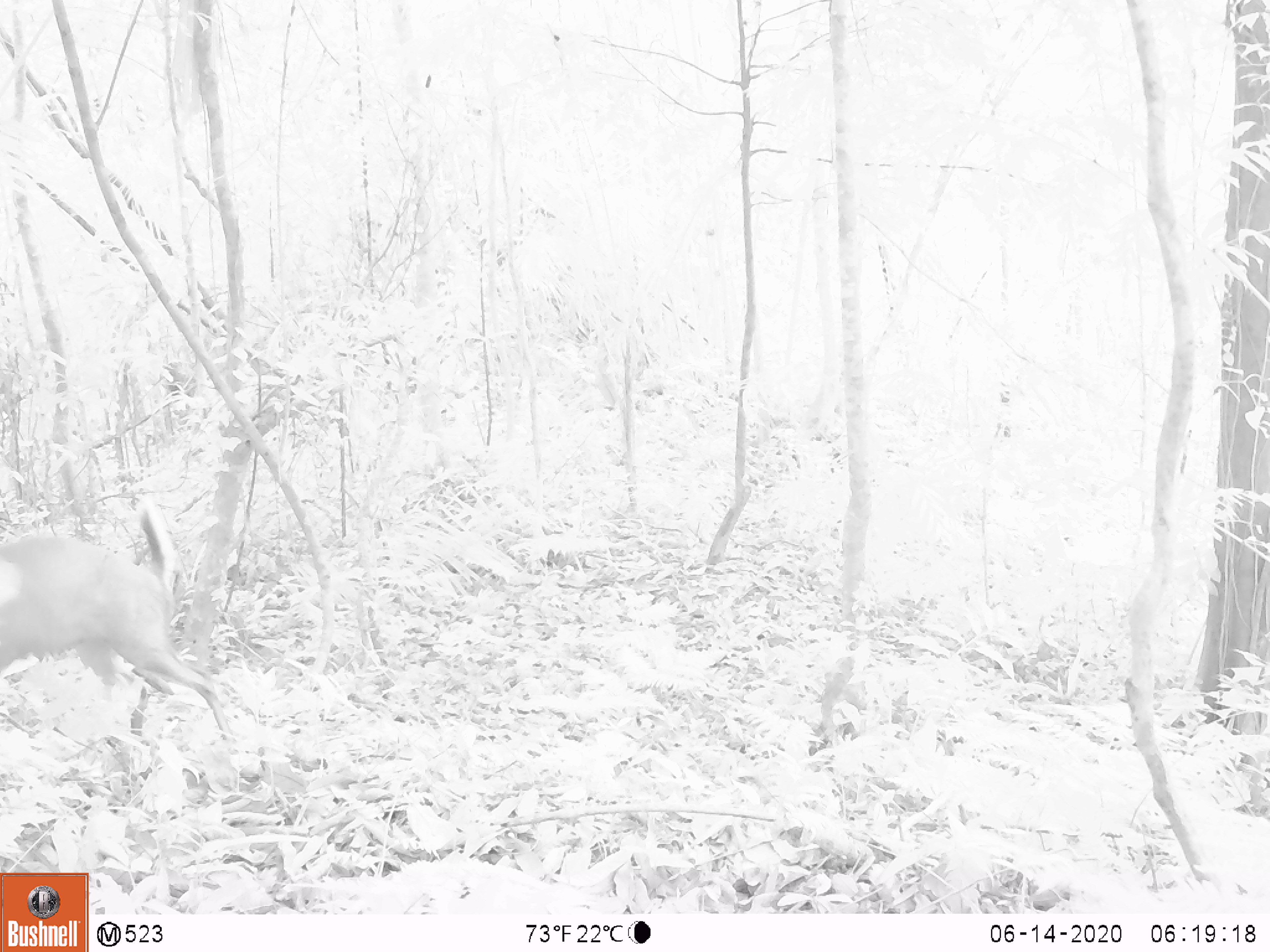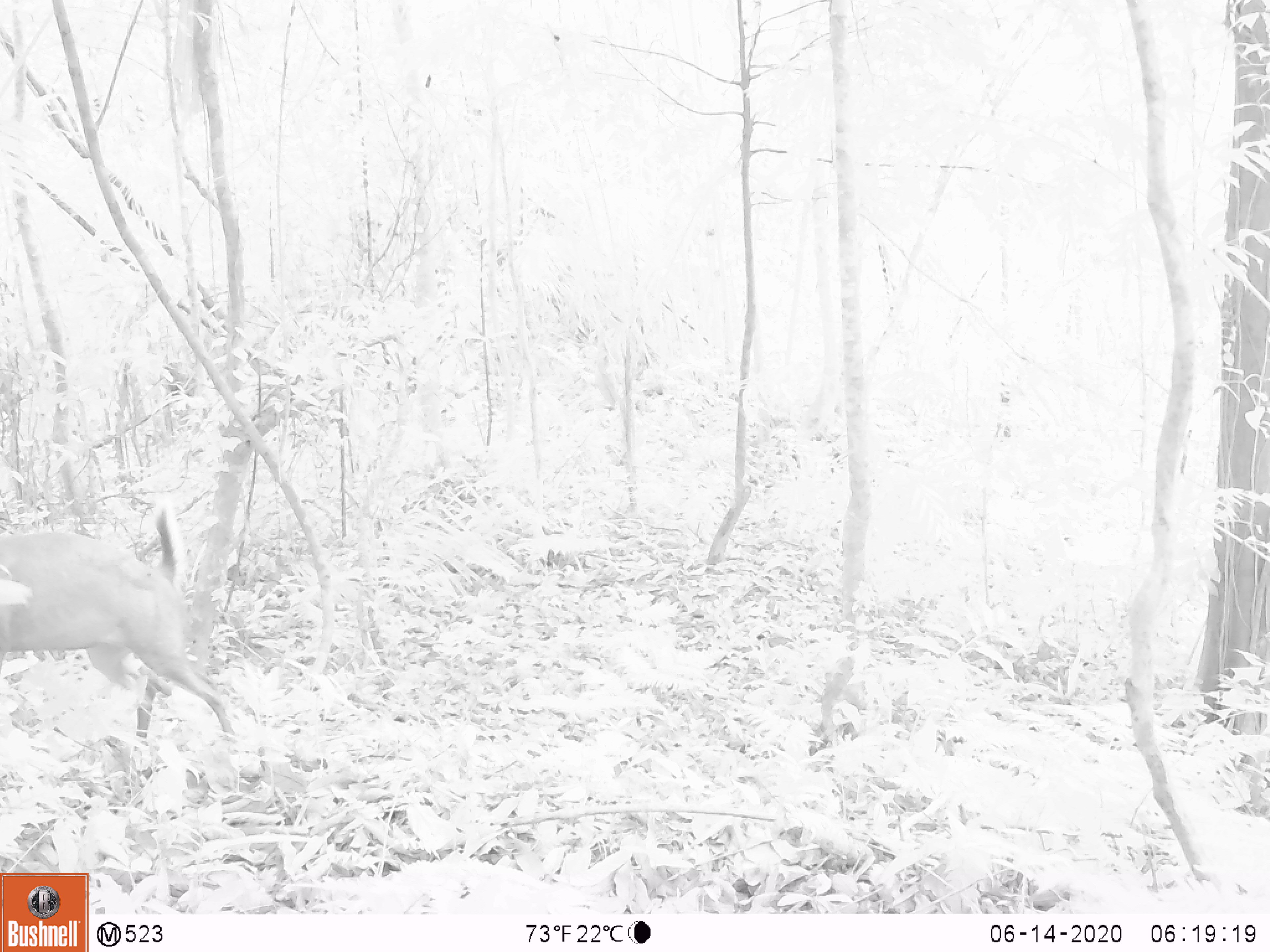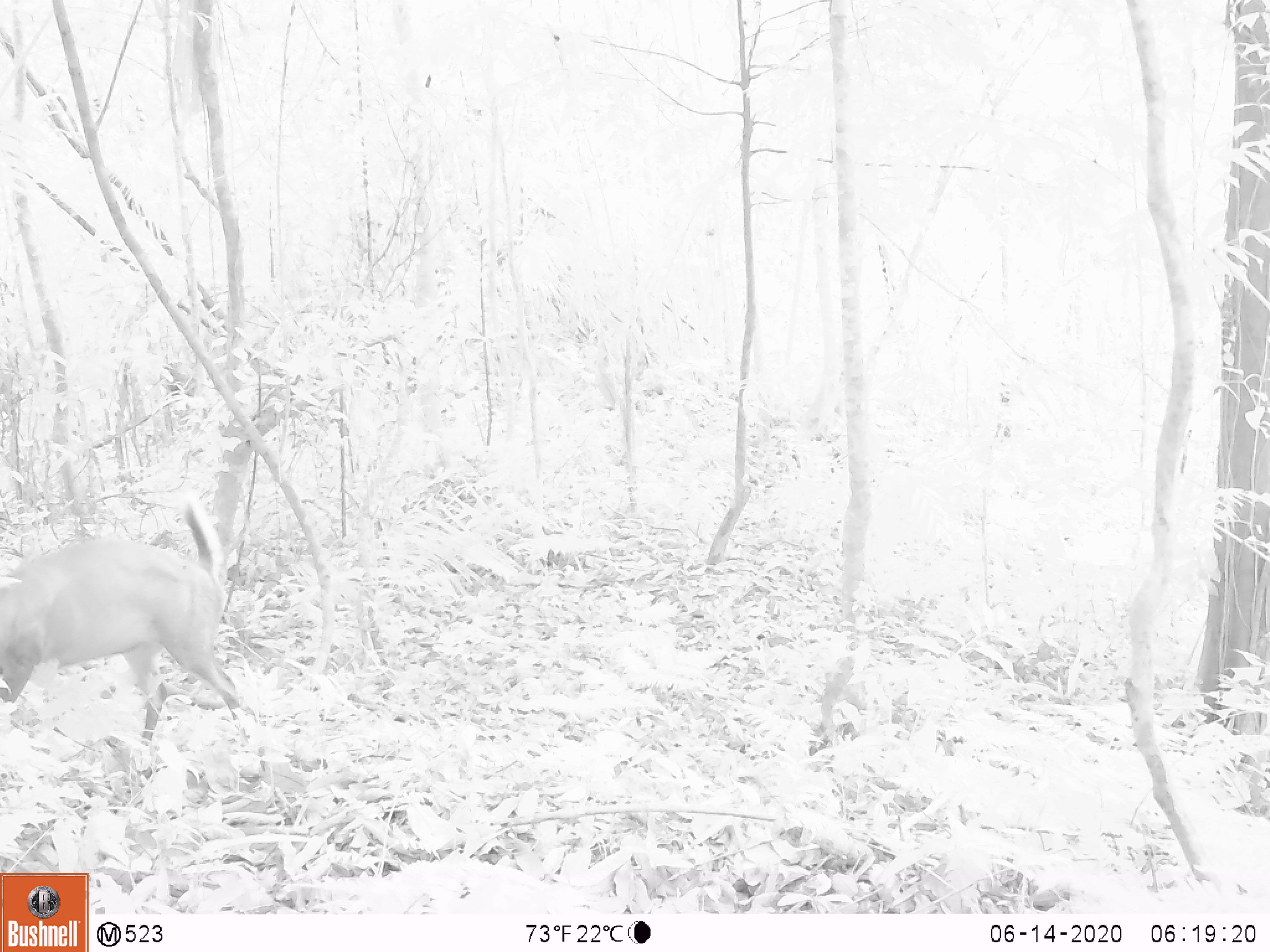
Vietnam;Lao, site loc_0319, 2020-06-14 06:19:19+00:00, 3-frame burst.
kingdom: Animalia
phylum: Chordata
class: Mammalia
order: Artiodactyla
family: Cervidae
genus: Muntiacus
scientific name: Muntiacus rooseveltorum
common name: roosevelt's muntjac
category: roosevelts muntjac group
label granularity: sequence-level